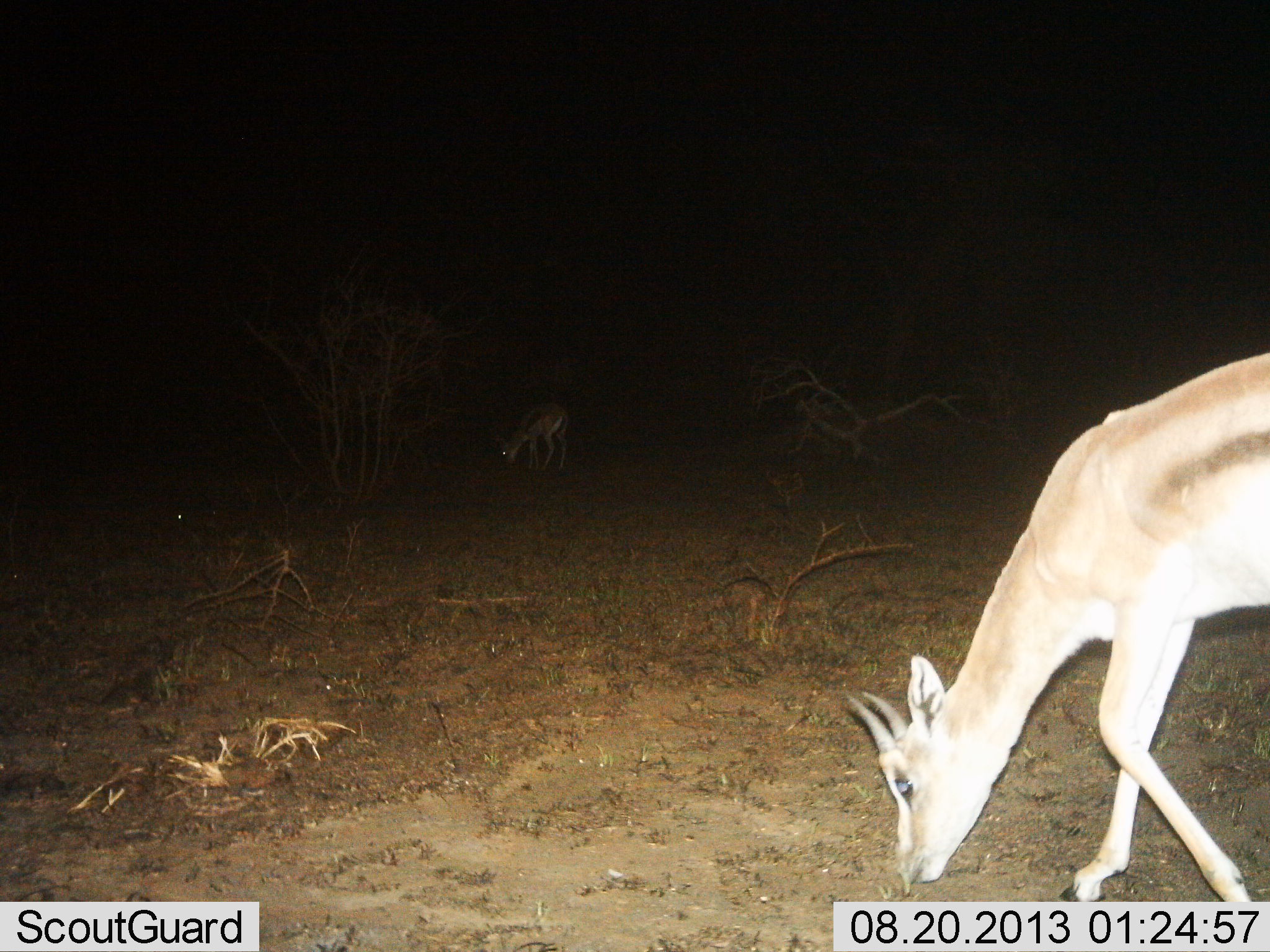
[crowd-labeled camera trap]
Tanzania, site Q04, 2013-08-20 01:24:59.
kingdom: Animalia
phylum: Chordata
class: Mammalia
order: Artiodactyla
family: Bovidae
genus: Eudorcas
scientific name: Eudorcas thomsonii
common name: thomson's gazelle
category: gazellethomsons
Gazellethomsons (thomson's gazelle) (Eudorcas thomsonii), count 2. Behavior (volunteer vote fractions): standing 22%, resting 3%, moving 3%, interacting 0%. Young present (vote fraction): 3%. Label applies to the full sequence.